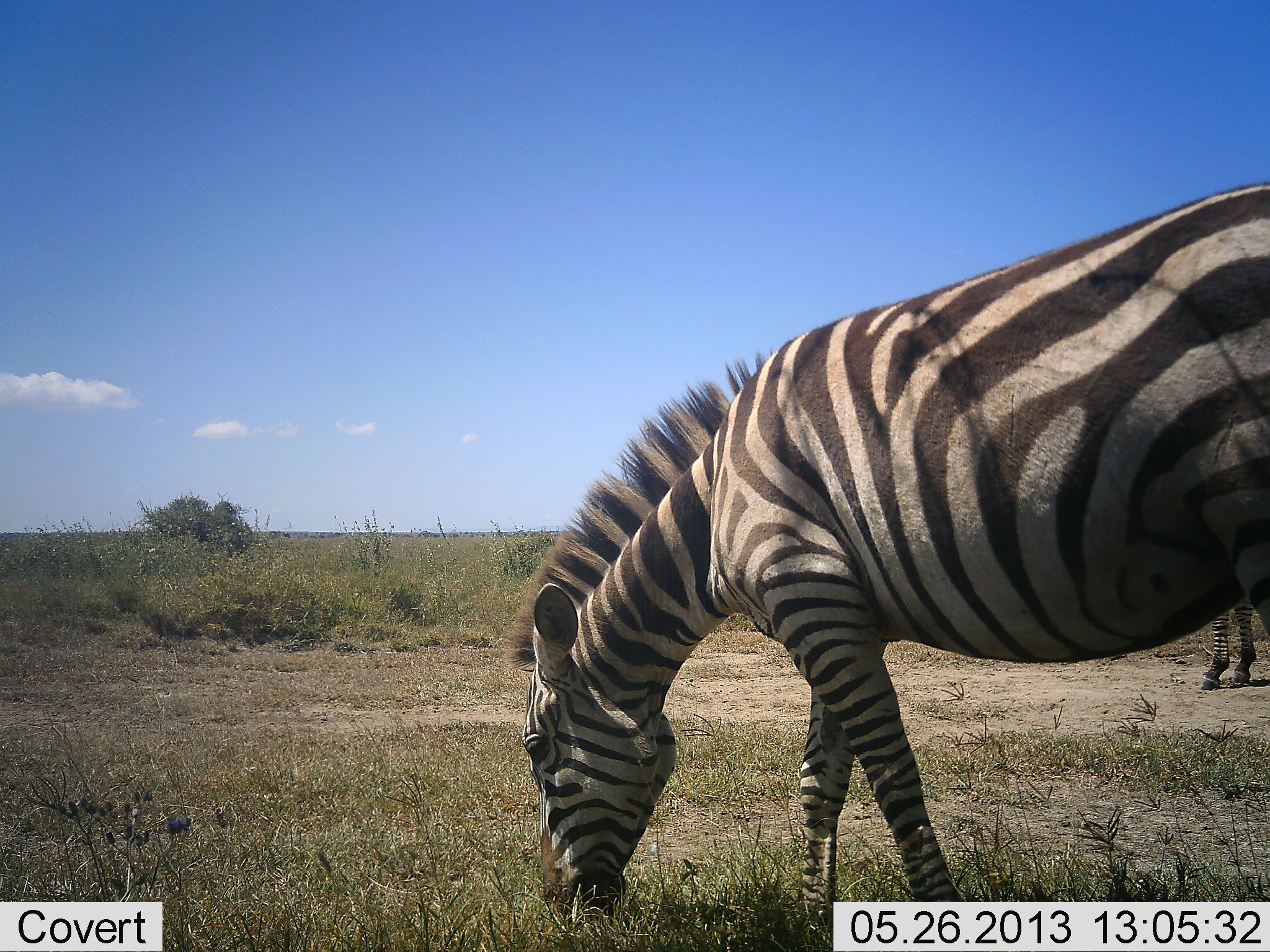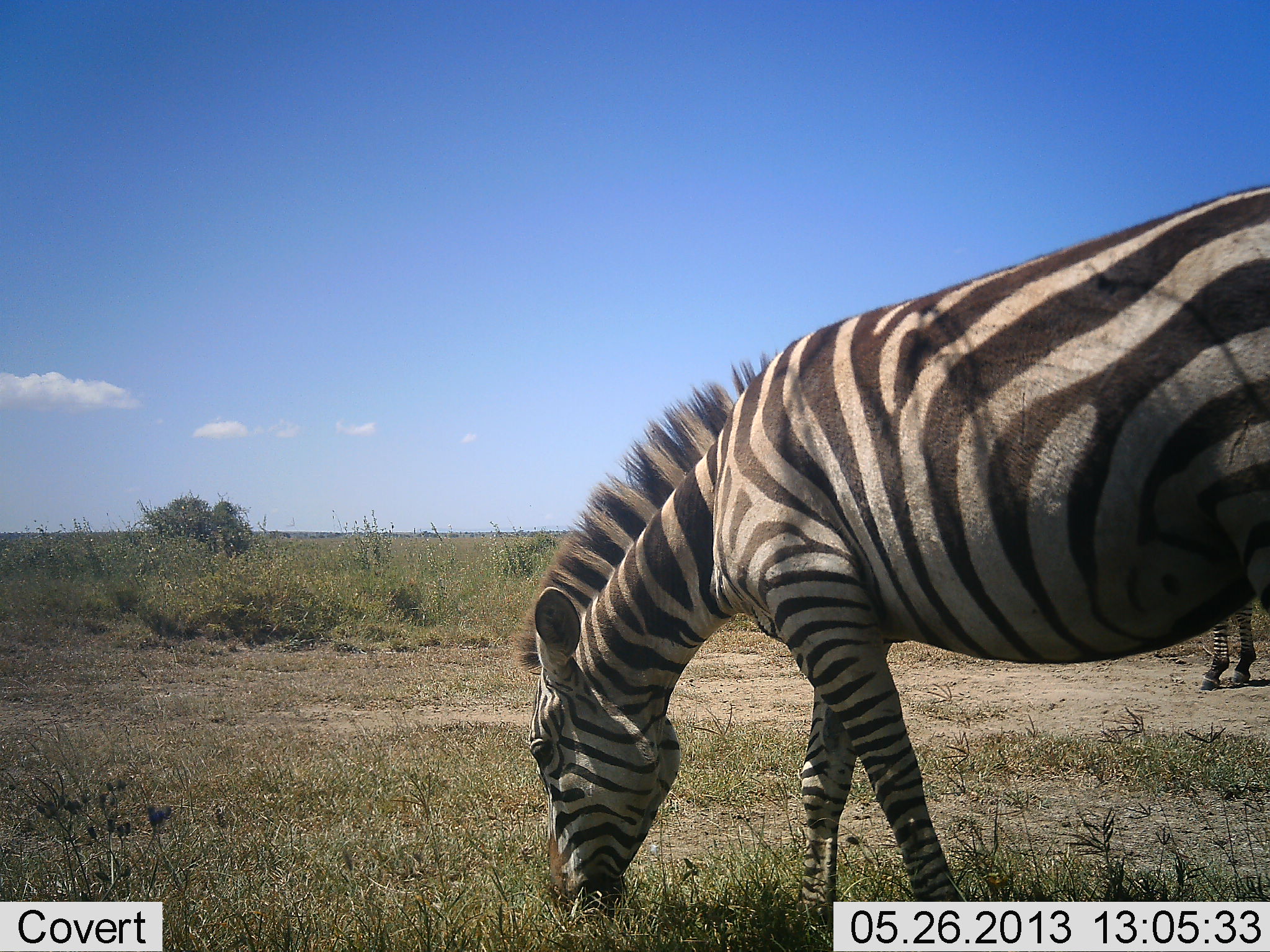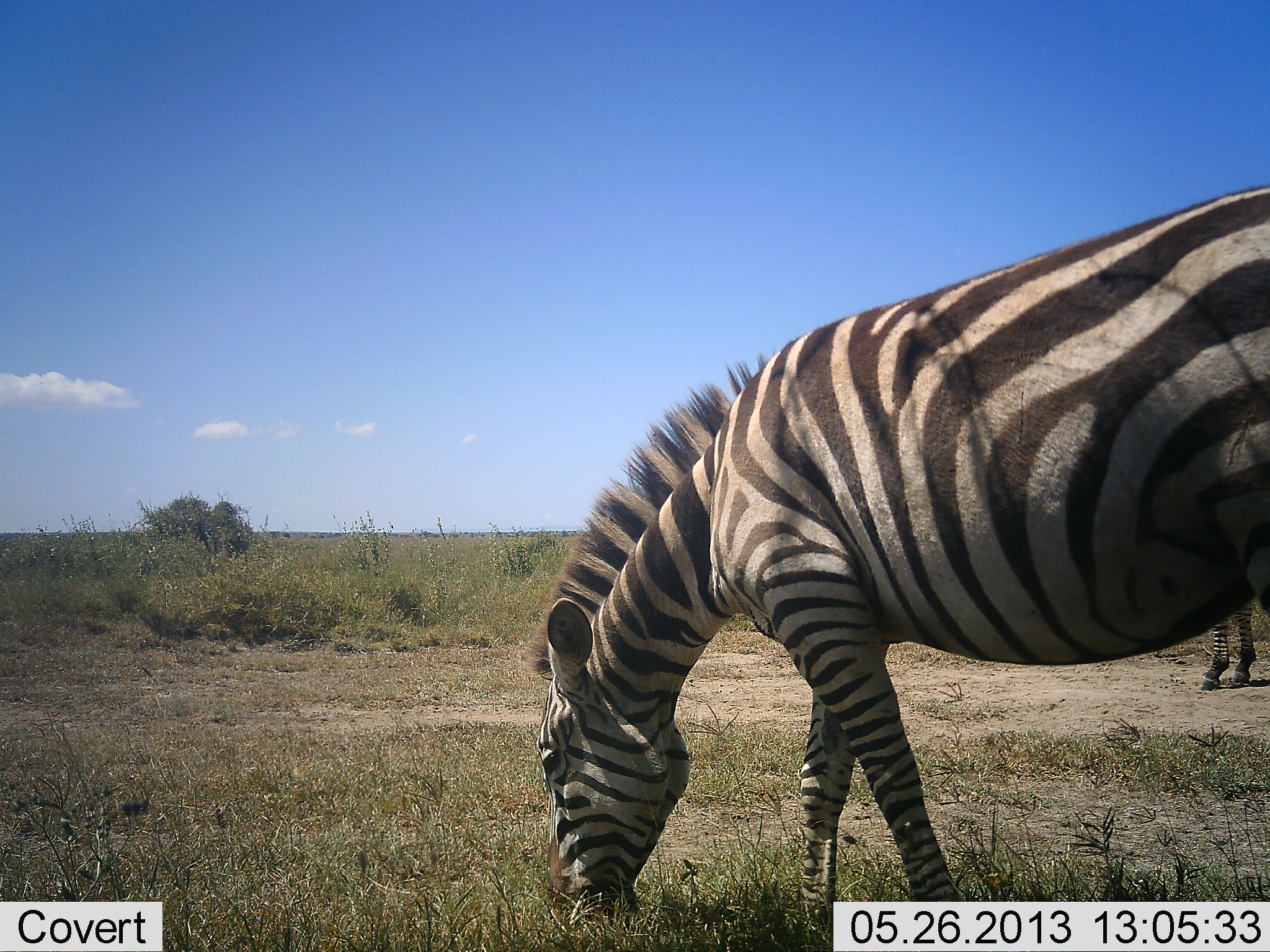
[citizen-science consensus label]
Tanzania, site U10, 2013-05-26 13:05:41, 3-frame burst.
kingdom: Animalia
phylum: Chordata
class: Mammalia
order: Perissodactyla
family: Equidae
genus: Equus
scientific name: Equus quagga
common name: plains zebra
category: zebra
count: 2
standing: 74%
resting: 0%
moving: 0%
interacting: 0%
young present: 0%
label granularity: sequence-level